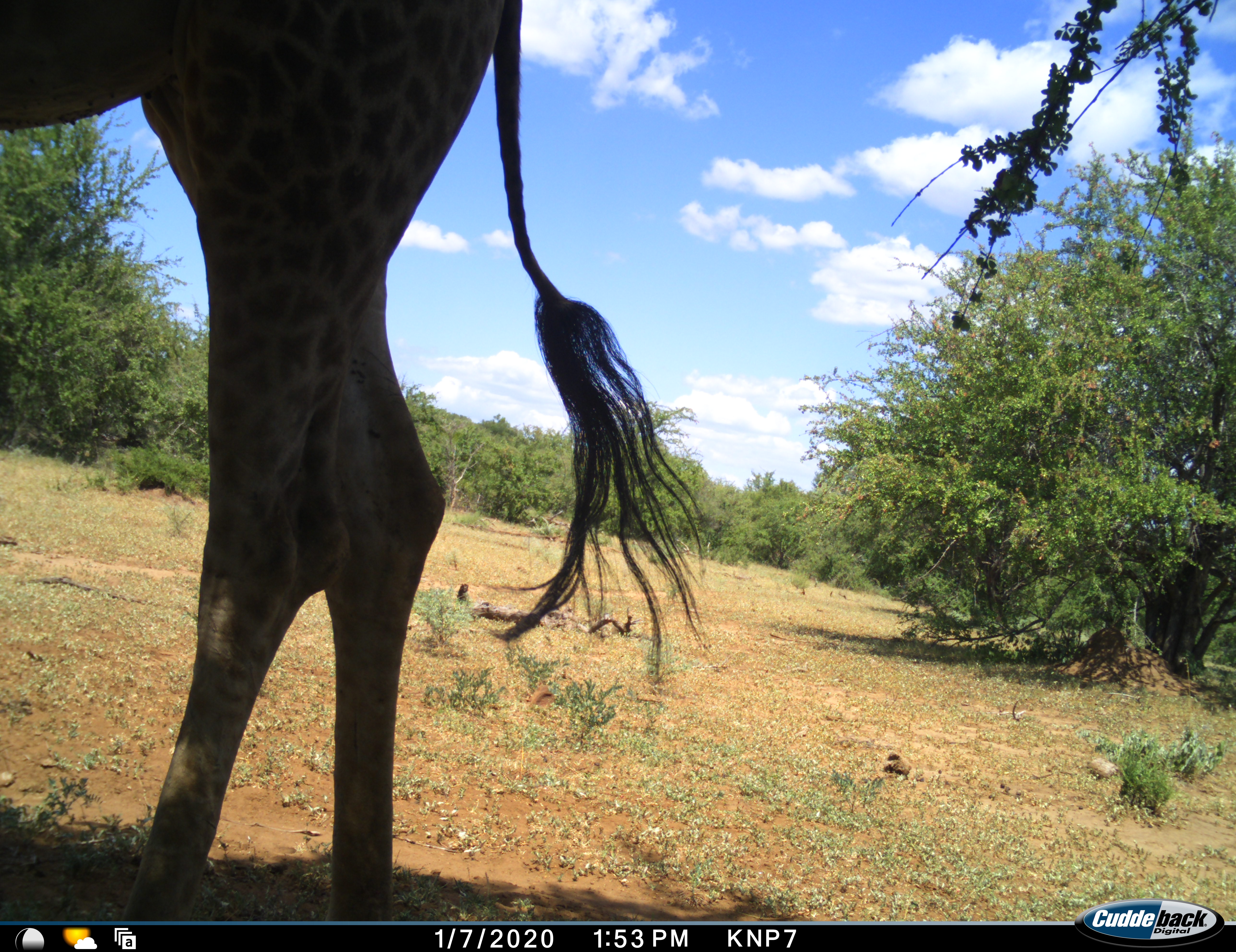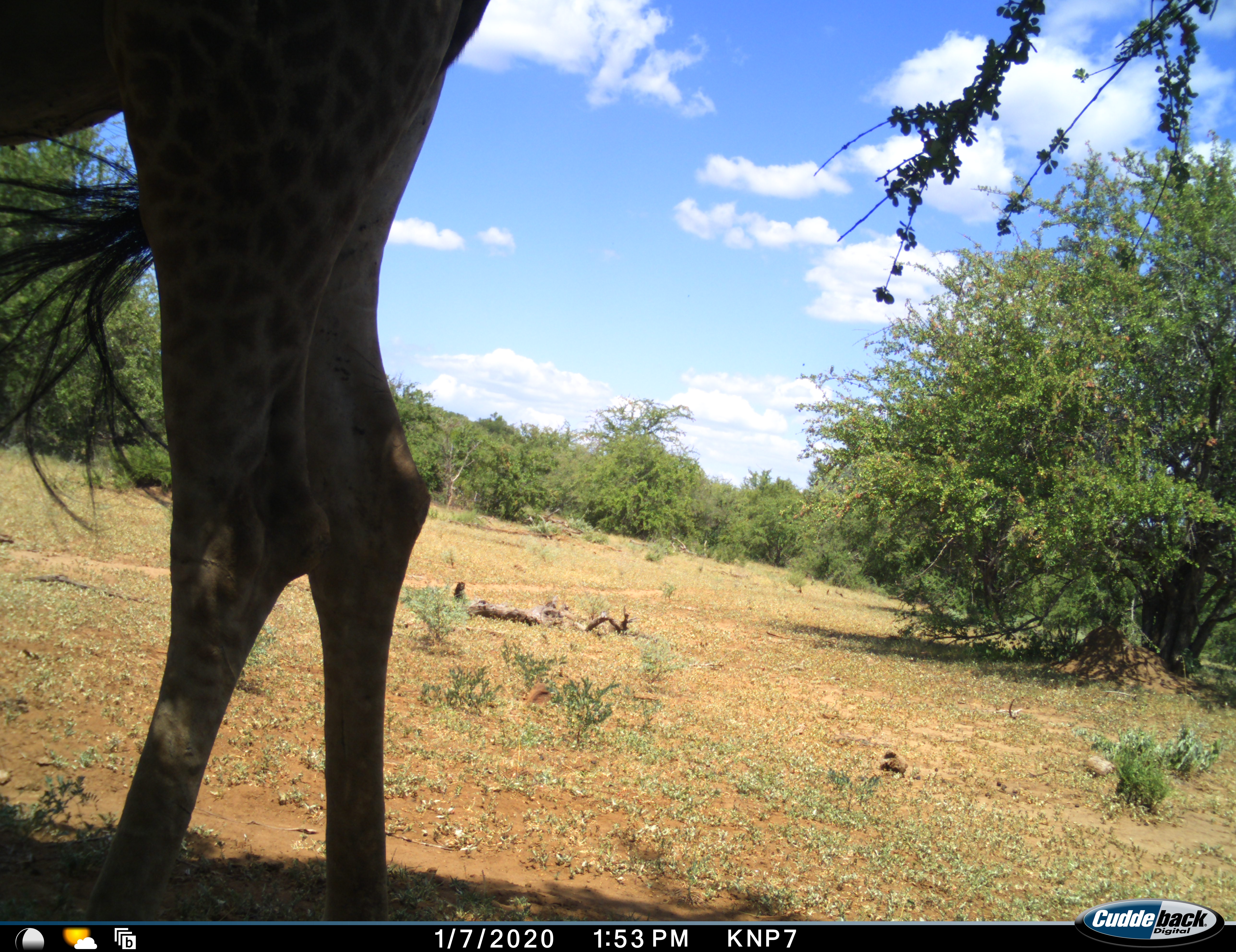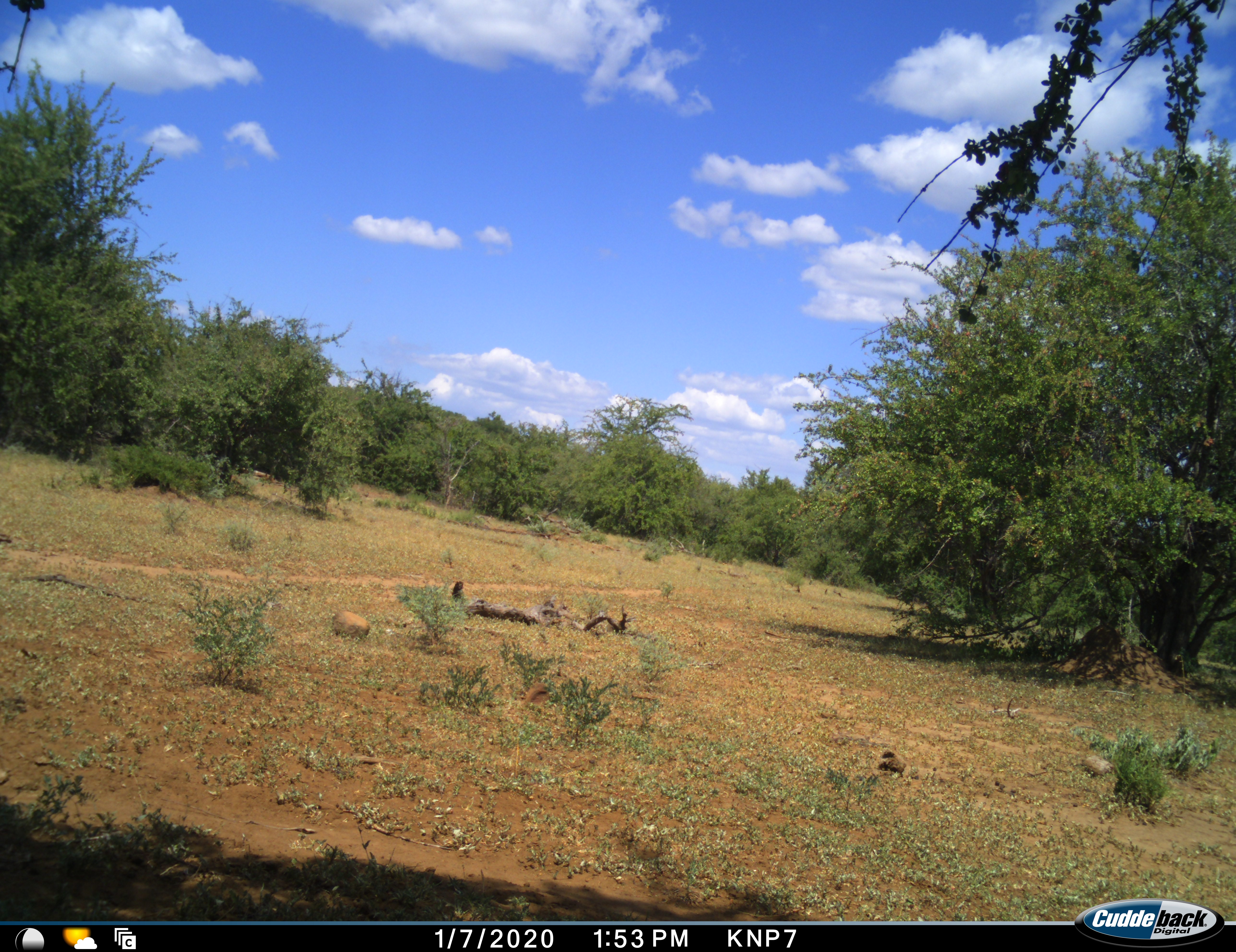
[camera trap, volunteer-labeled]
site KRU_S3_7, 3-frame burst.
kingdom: Animalia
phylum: Chordata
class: Mammalia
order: Artiodactyla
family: Giraffidae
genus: Giraffa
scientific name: Giraffa camelopardalis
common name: giraffe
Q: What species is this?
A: Giraffe (Giraffa camelopardalis).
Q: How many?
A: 1.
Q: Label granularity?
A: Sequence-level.